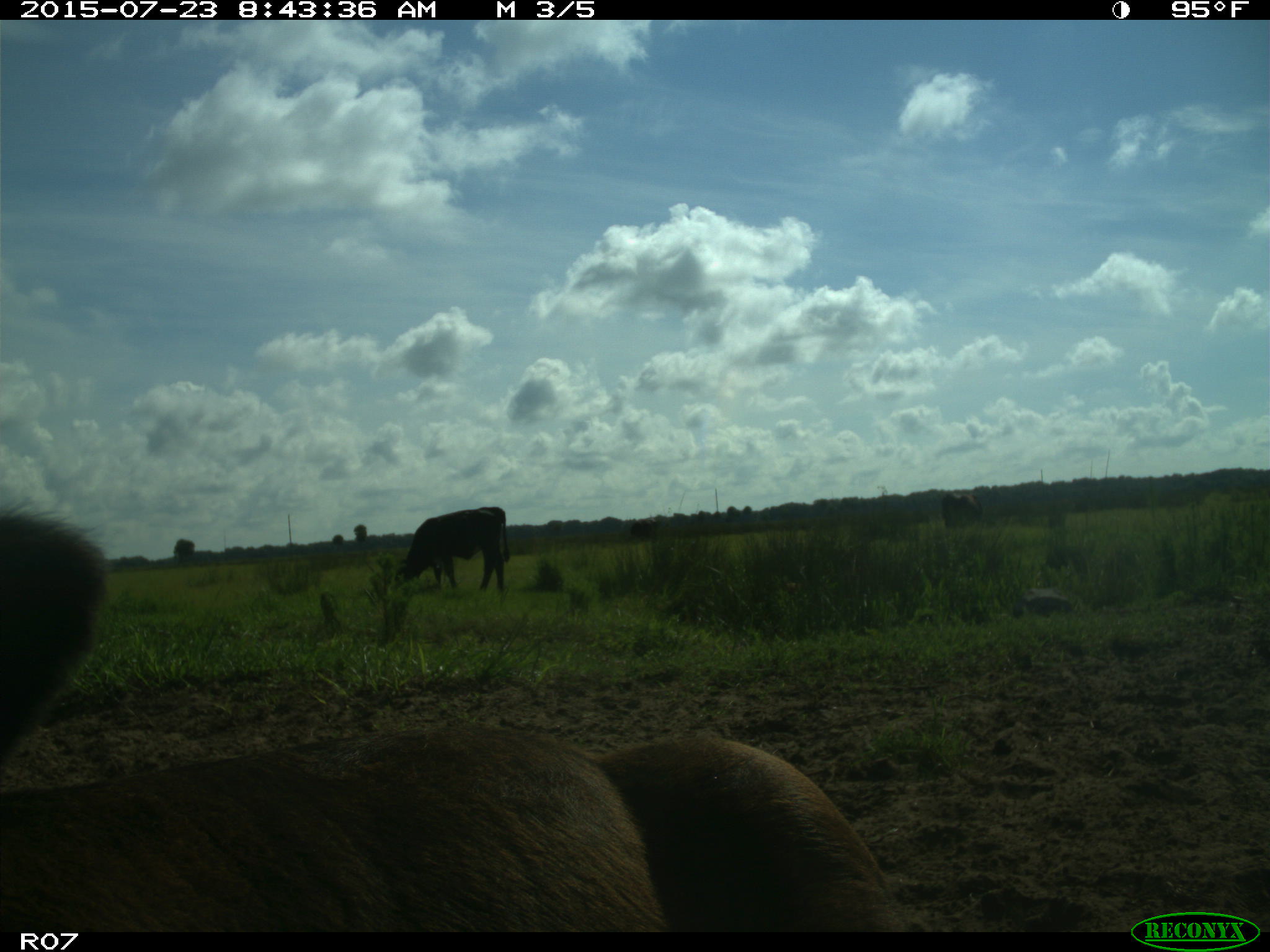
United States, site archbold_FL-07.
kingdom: Animalia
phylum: Chordata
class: Mammalia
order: Artiodactyla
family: Bovidae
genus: Bos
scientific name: Bos taurus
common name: domestic cow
Bos taurus (domestic cow).